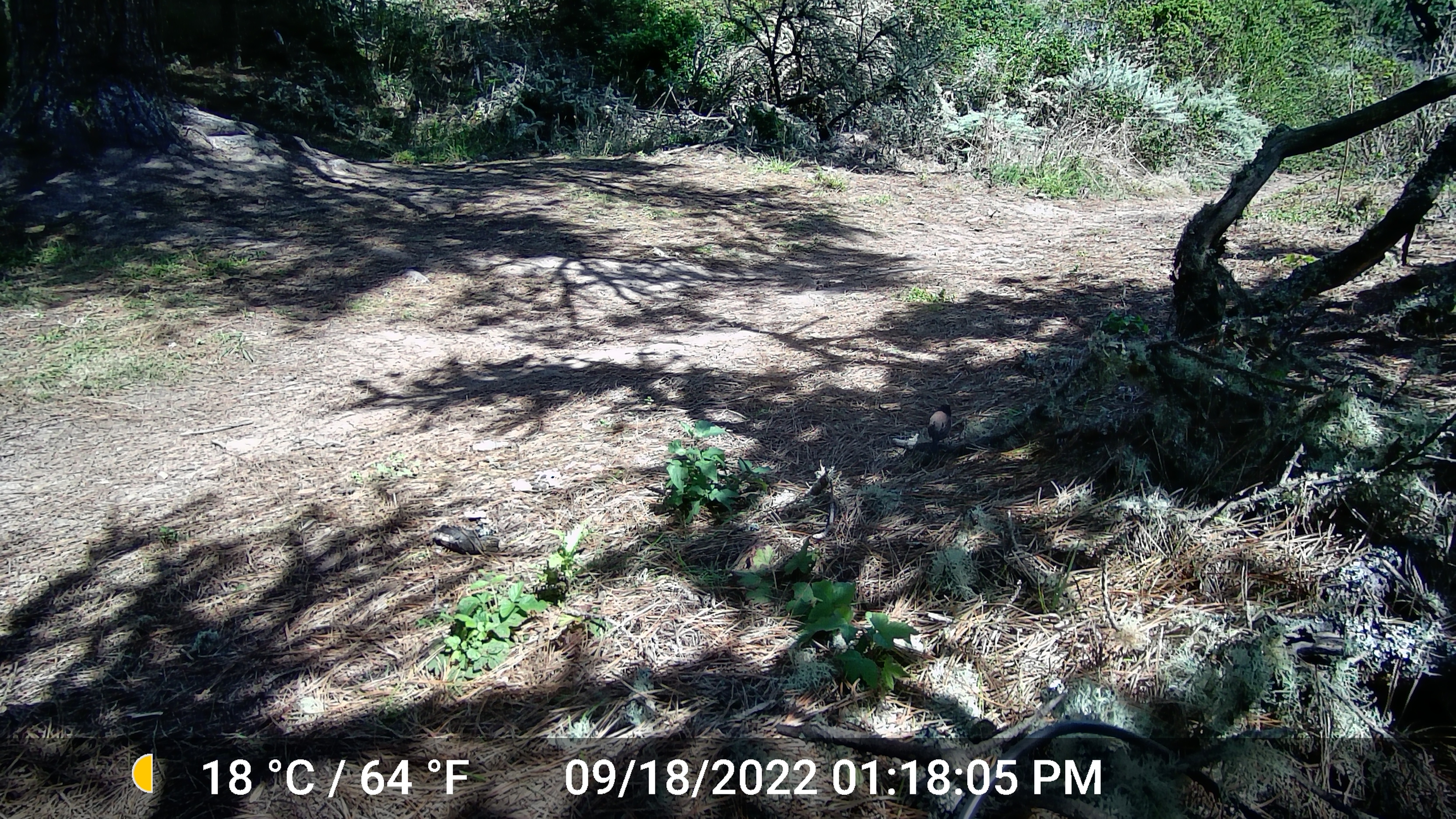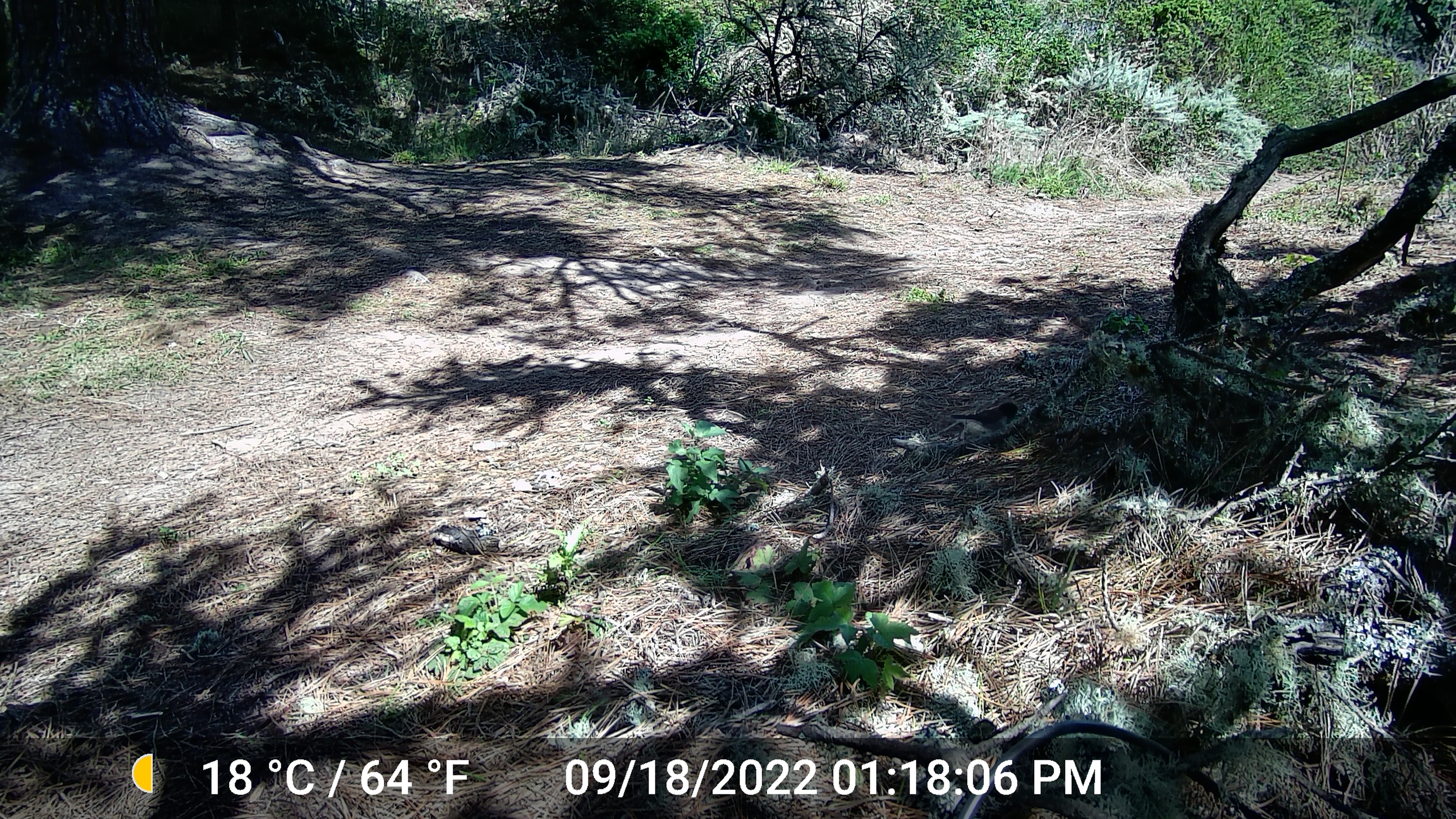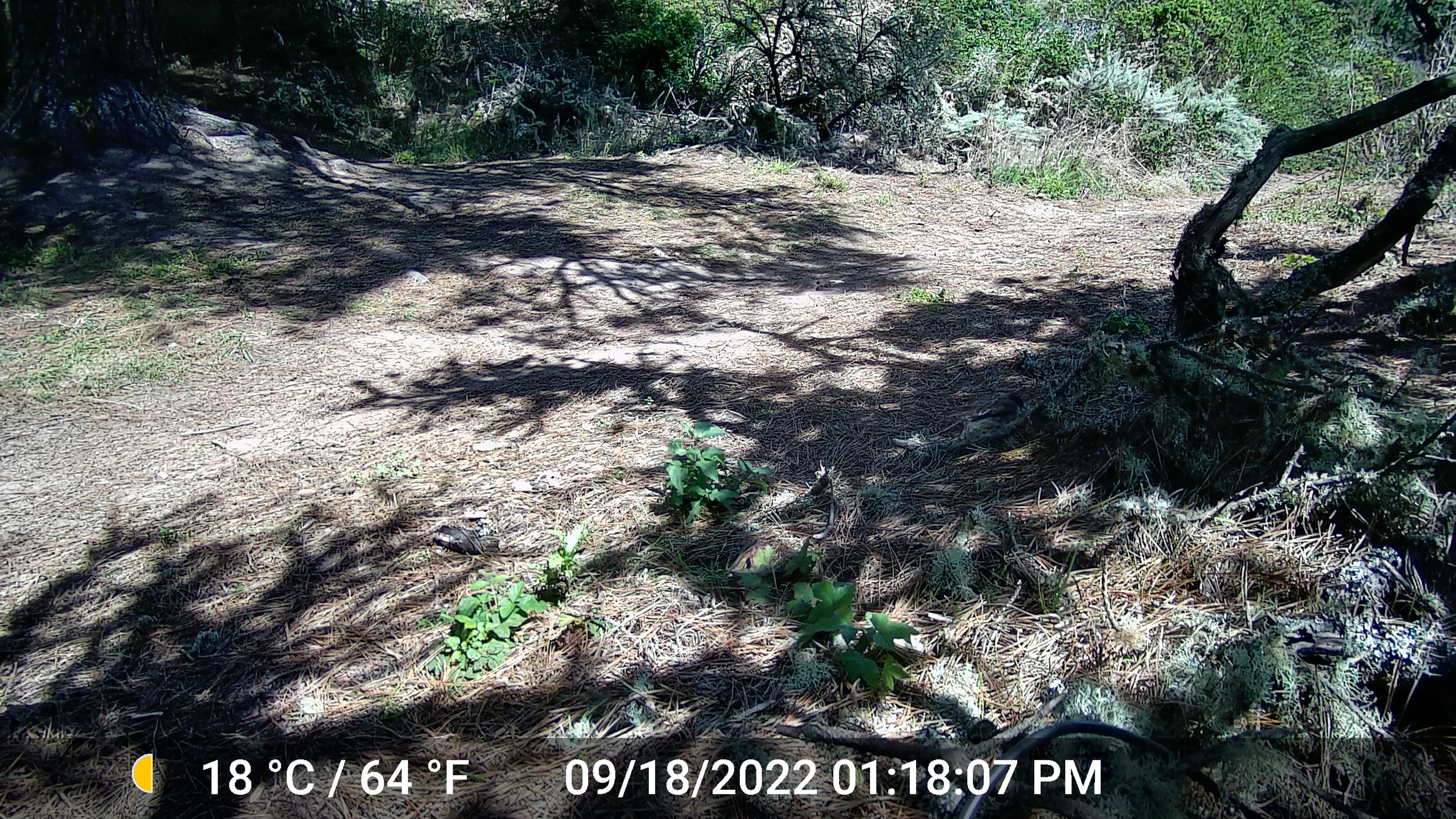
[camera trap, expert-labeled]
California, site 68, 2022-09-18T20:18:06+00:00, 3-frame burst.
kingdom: Animalia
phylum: Chordata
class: Aves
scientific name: Aves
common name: bird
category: unknown bird